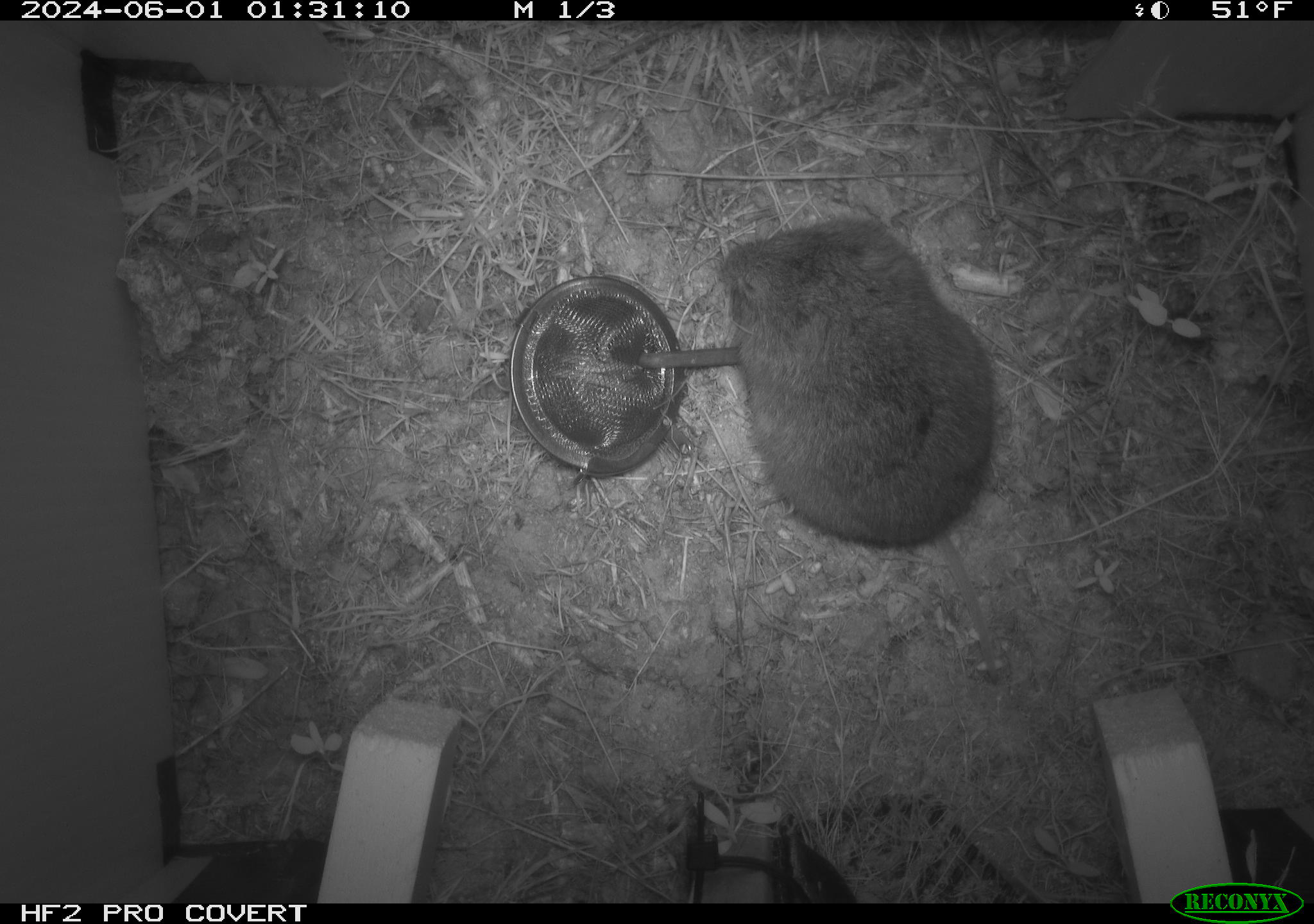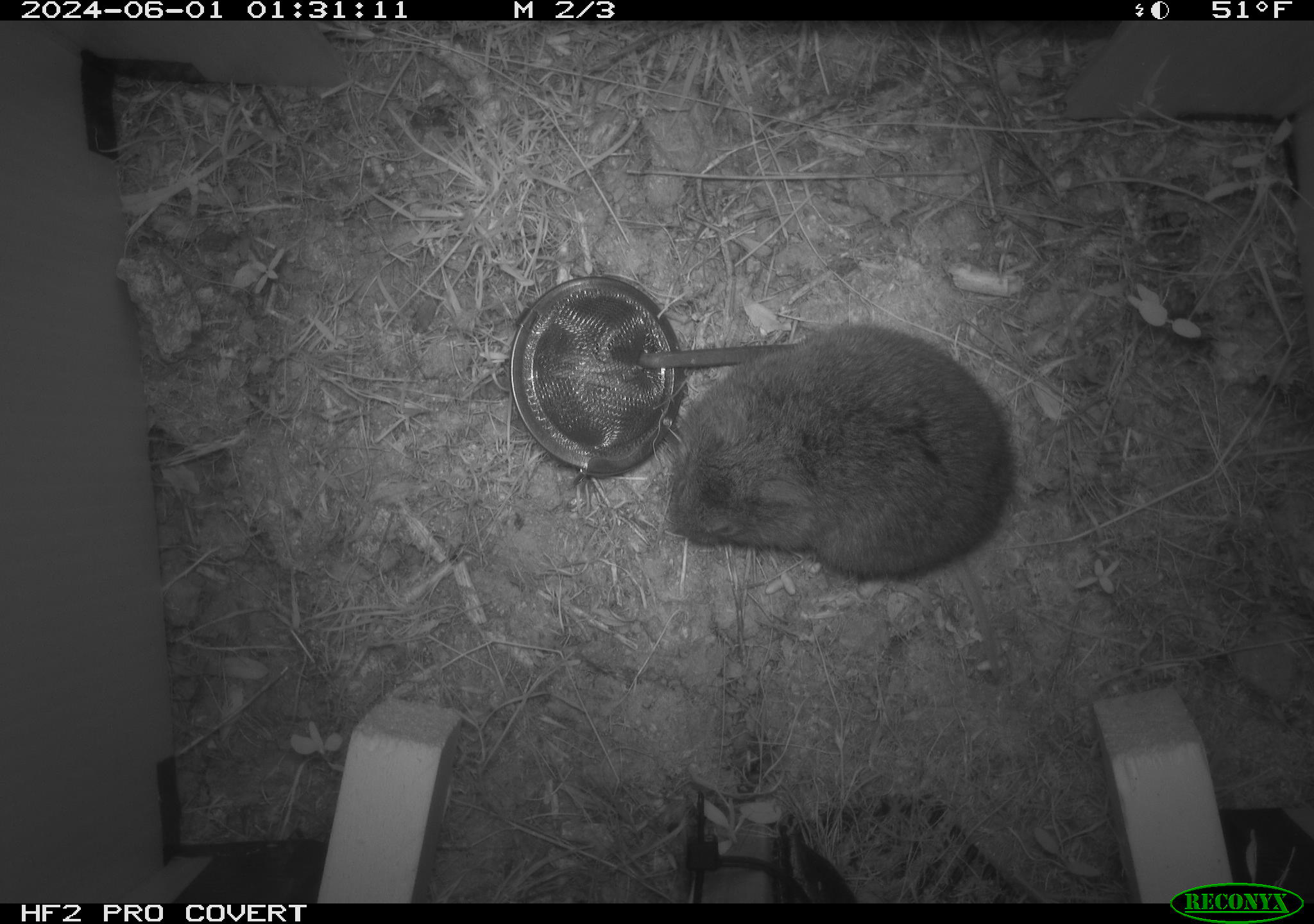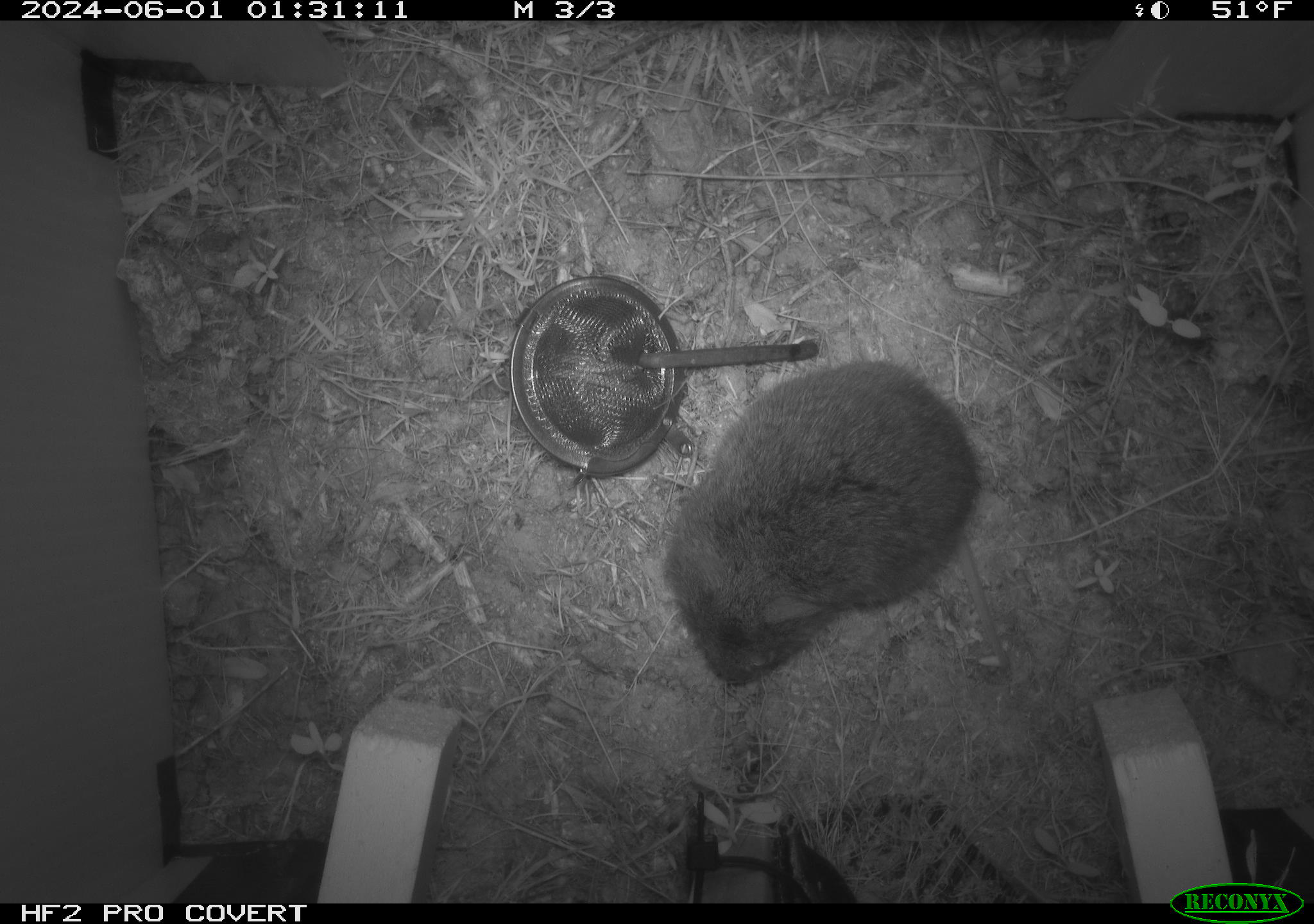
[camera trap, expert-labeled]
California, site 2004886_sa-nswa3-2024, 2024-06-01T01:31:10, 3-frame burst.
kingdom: Animalia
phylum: Chordata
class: Mammalia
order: Rodentia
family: Cricetidae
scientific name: Arvicolinae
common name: voles, lemmings, and muskrats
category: arvicolinae subfamily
Arvicolinae subfamily (voles, lemmings, and muskrats) (Arvicolinae).